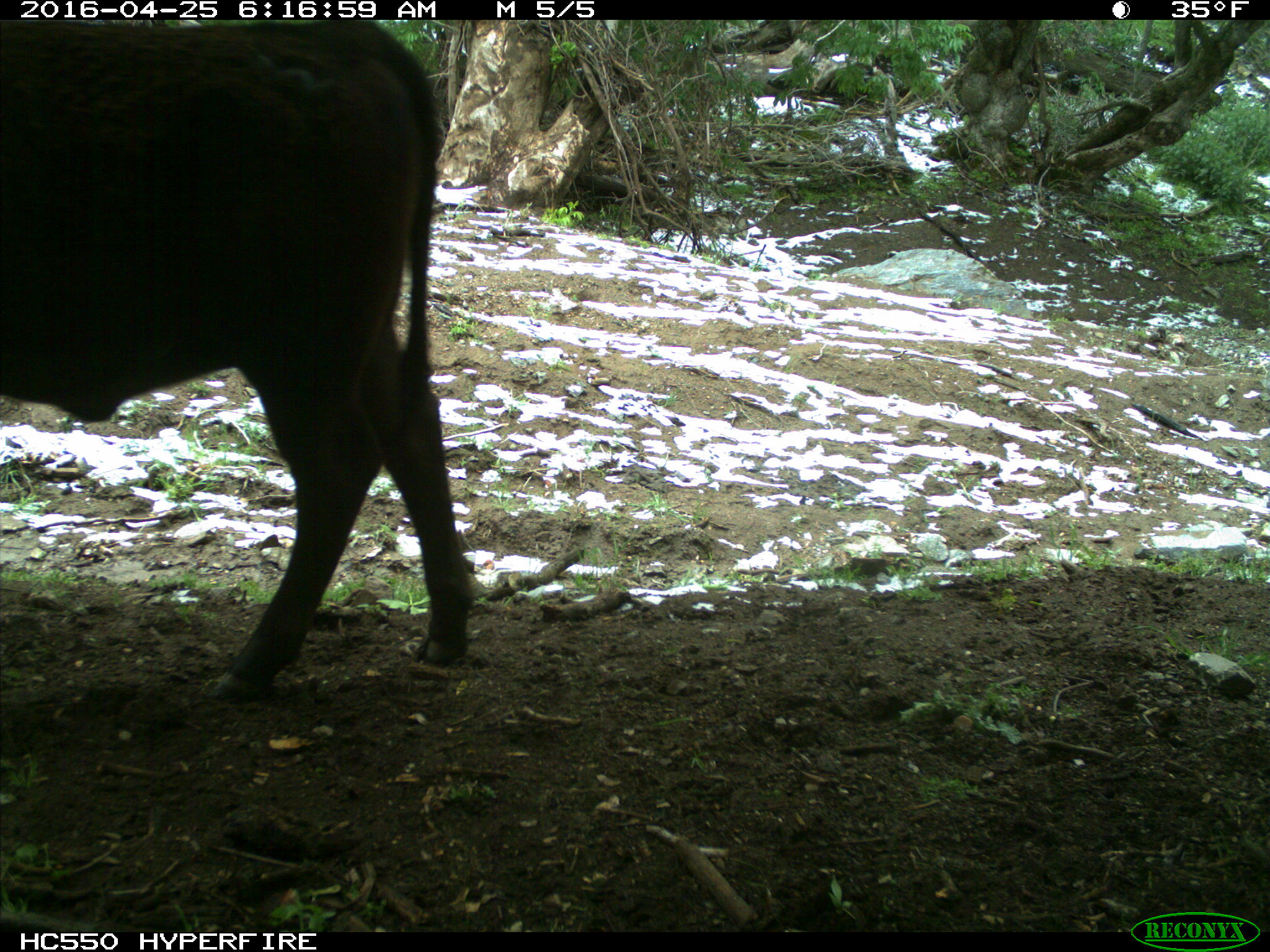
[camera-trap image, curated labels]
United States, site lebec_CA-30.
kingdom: Animalia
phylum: Chordata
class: Mammalia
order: Artiodactyla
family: Bovidae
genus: Bos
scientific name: Bos taurus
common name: domestic cow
Bos taurus (domestic cow).